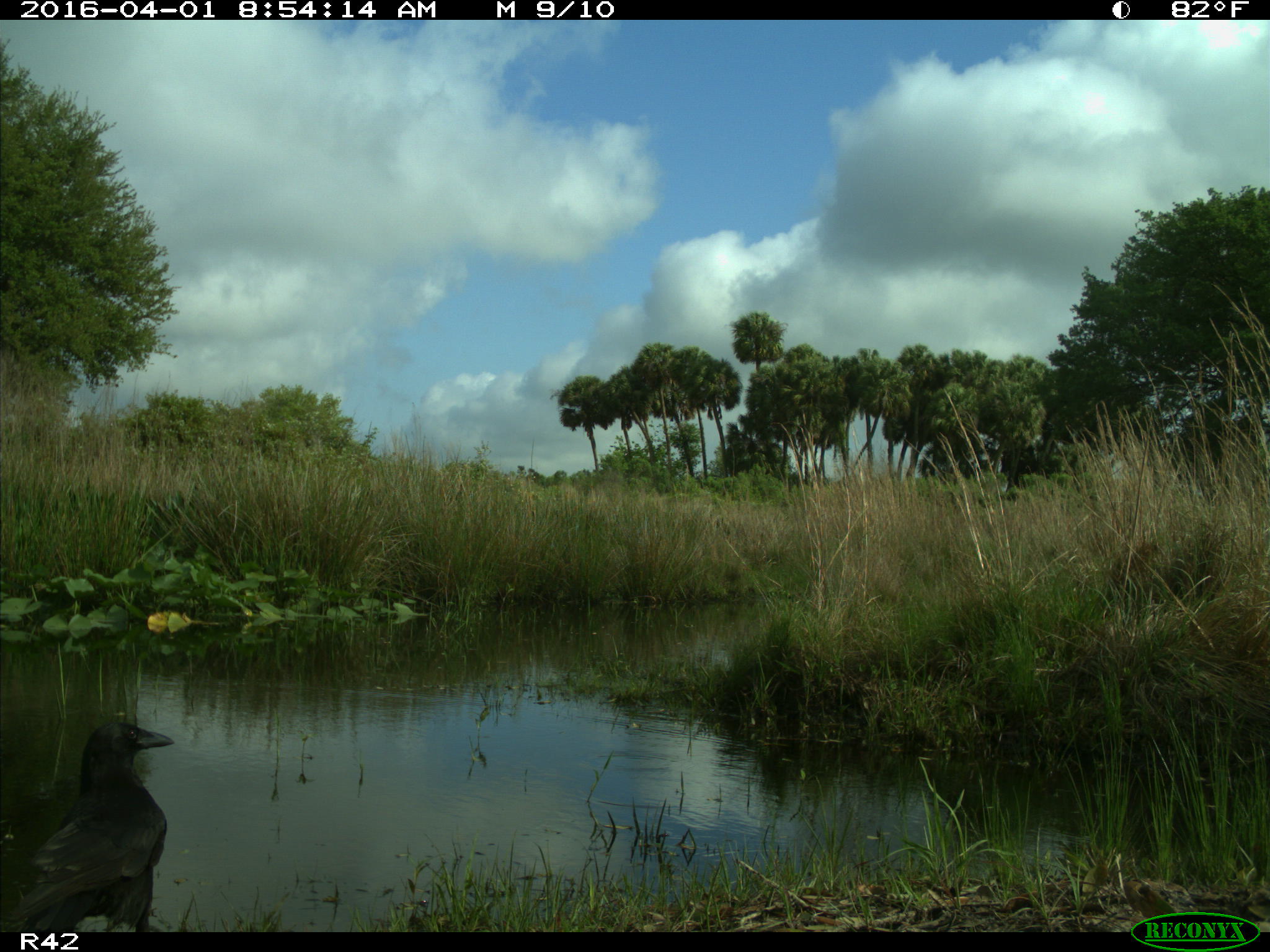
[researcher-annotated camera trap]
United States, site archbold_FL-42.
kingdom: Animalia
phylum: Chordata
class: Aves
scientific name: Aves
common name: birds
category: unidentified bird